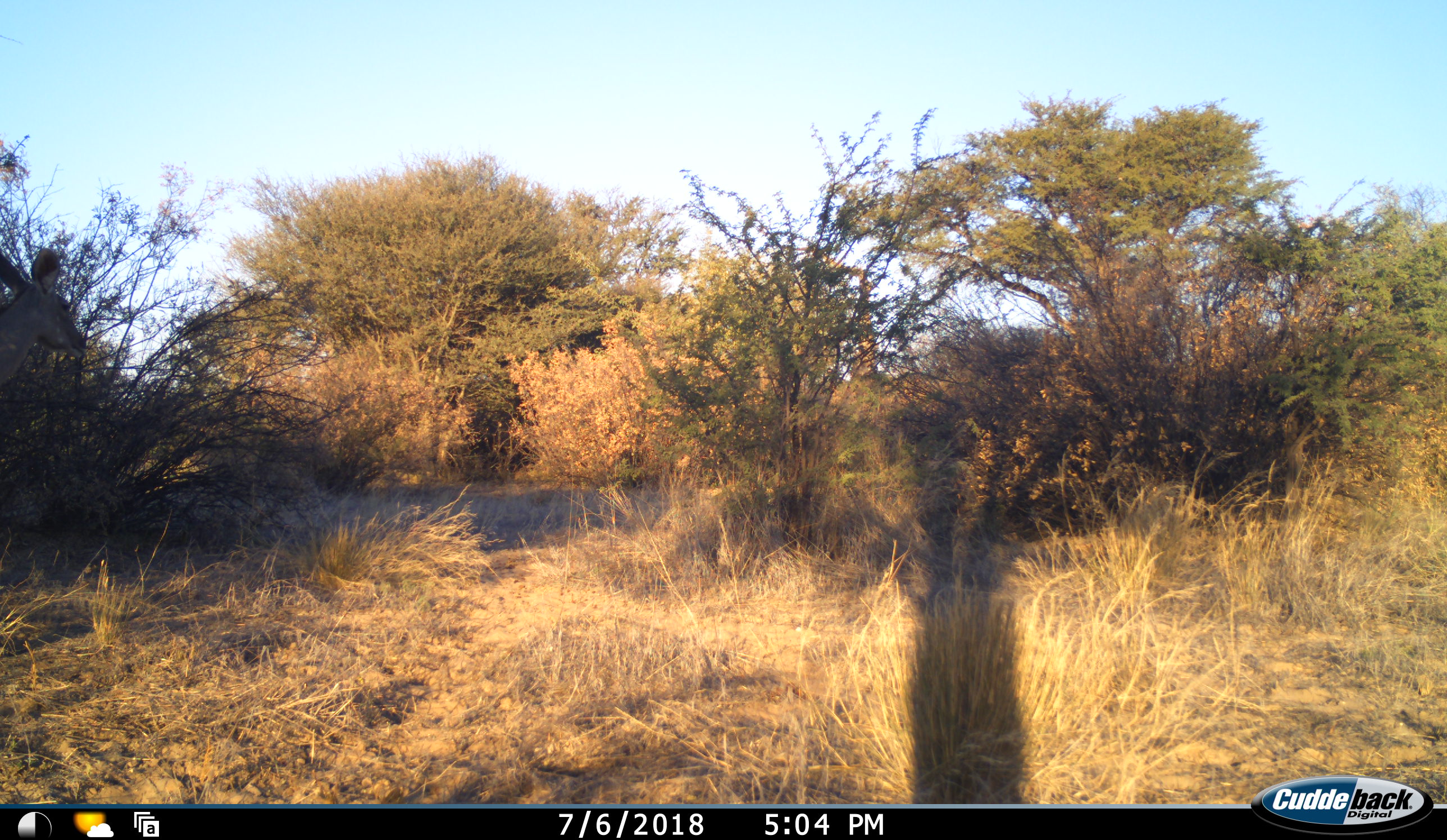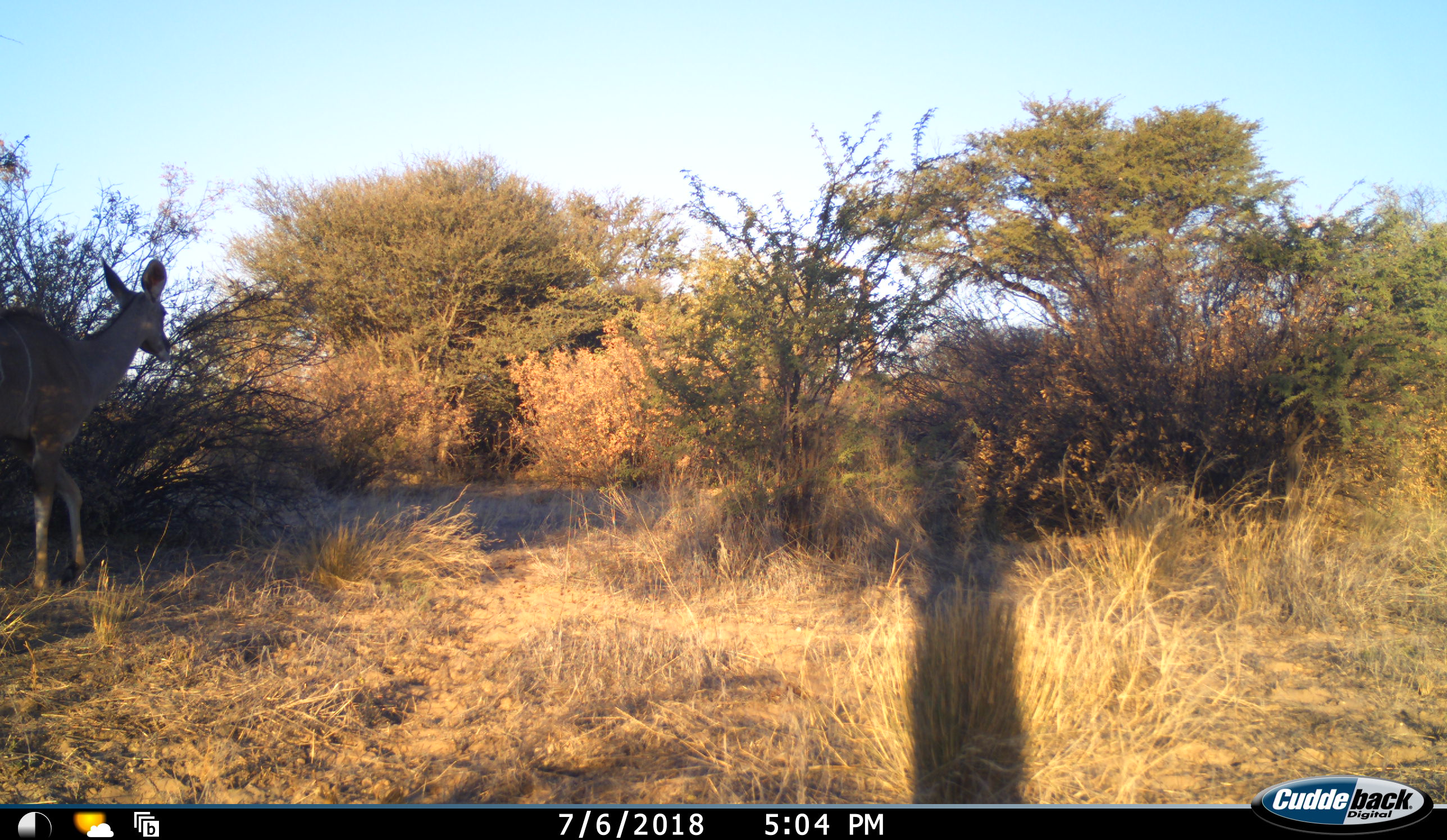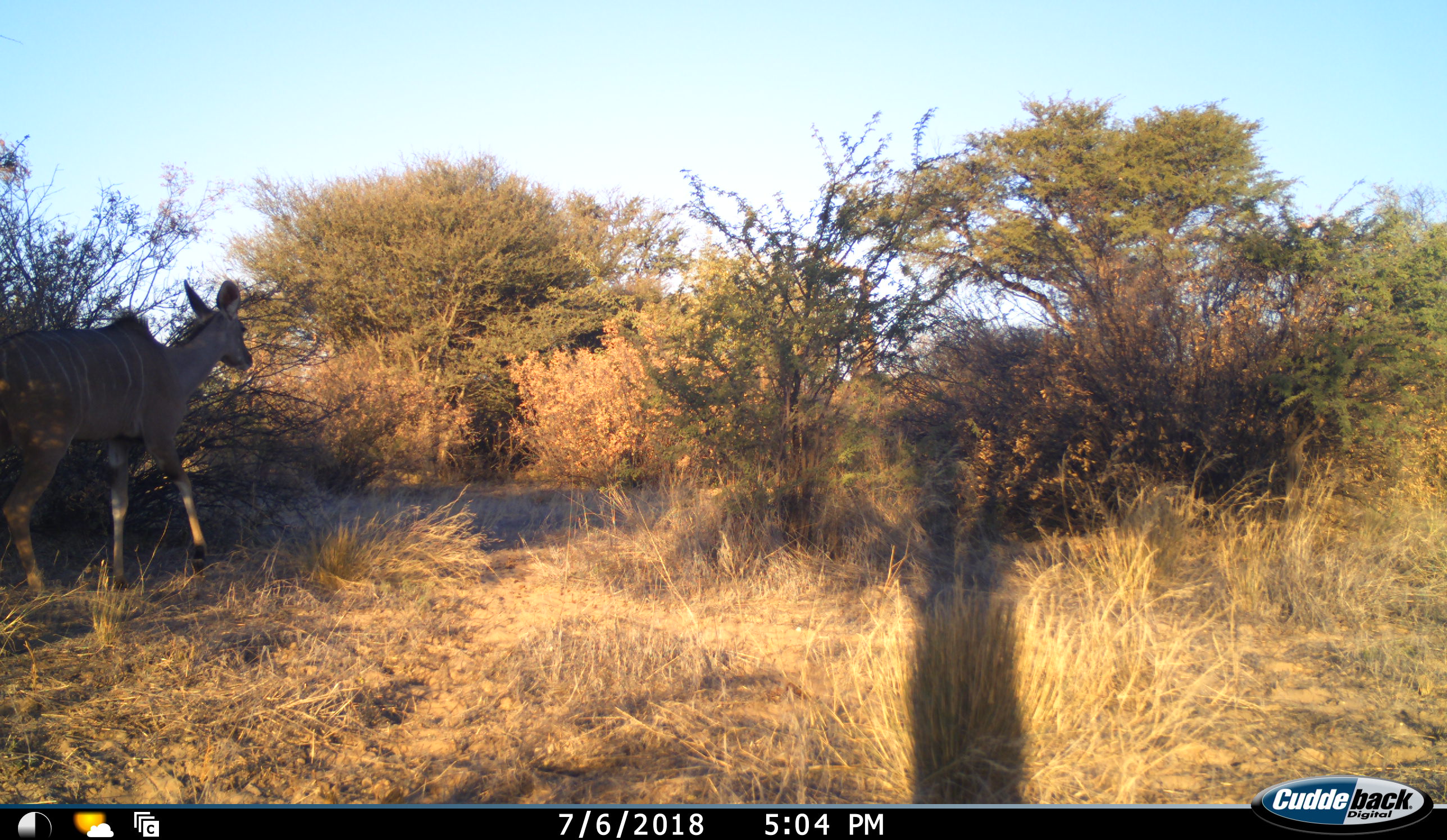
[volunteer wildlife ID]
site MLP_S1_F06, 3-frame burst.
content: unidentified animal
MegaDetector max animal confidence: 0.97